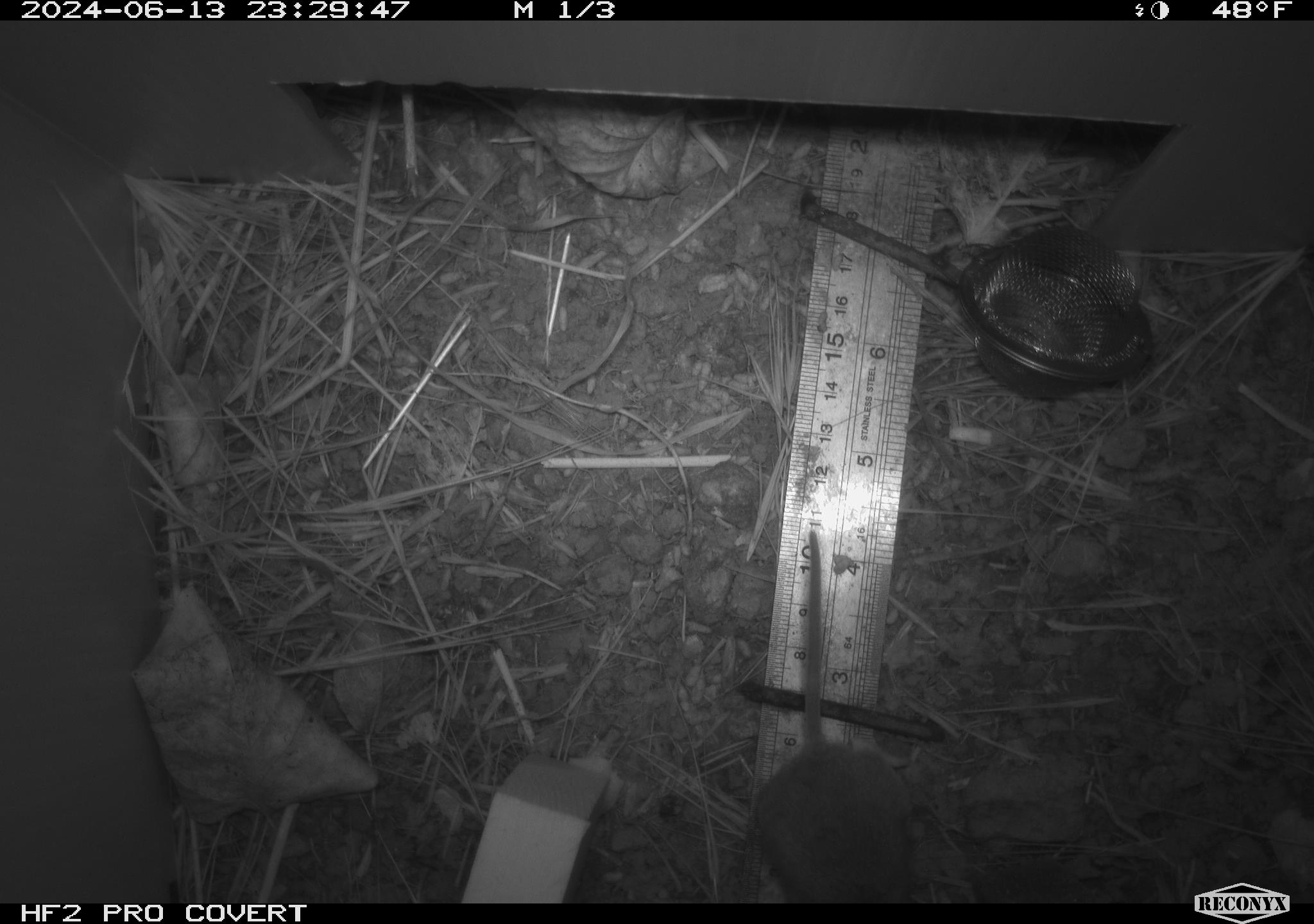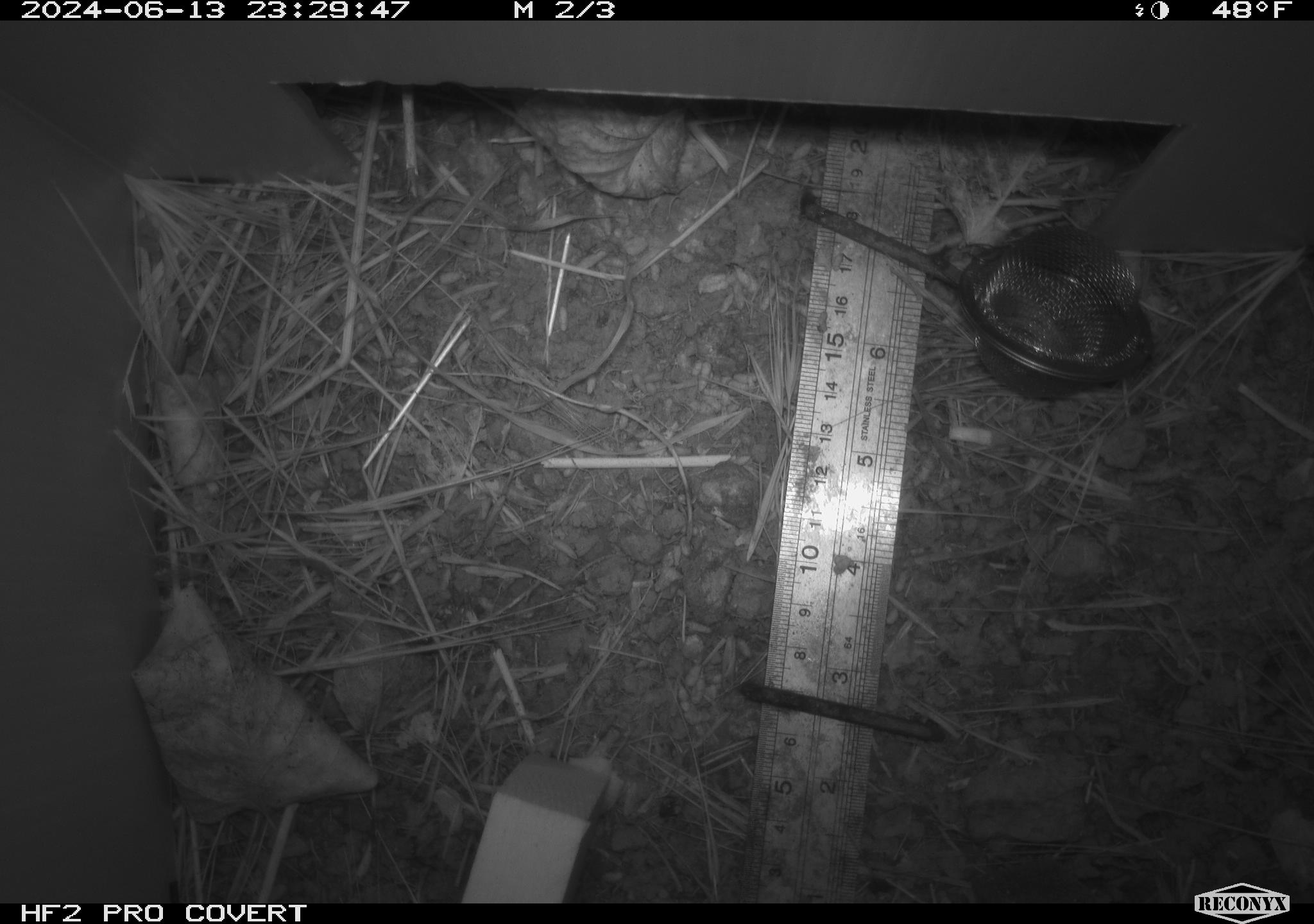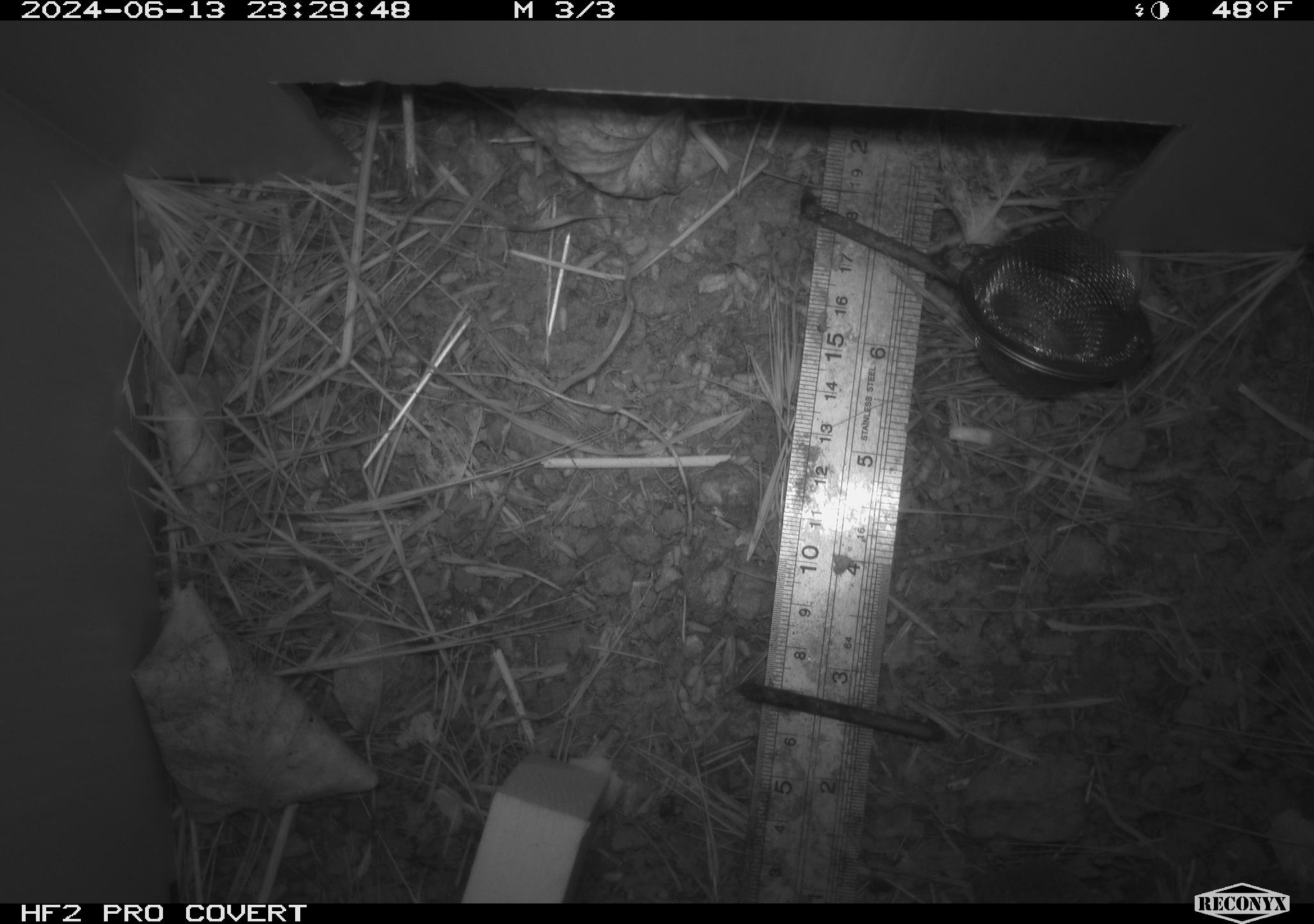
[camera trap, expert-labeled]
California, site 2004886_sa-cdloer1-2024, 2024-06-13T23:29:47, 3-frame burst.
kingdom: Animalia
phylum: Chordata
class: Mammalia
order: Rodentia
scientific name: Rodentia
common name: mouse species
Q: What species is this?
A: Mouse species (Rodentia).